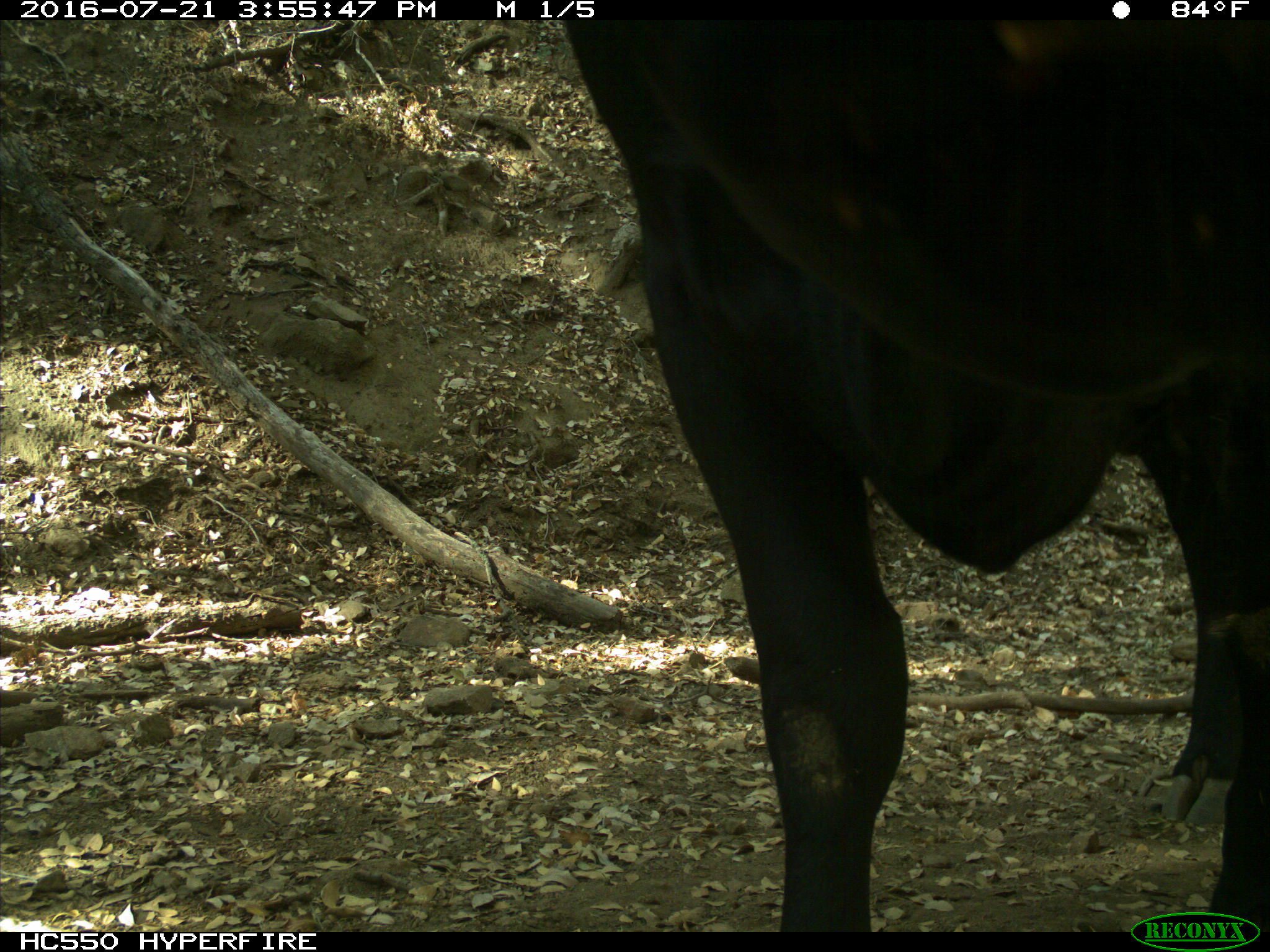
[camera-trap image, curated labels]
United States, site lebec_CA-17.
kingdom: Animalia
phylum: Chordata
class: Mammalia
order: Artiodactyla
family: Bovidae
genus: Bos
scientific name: Bos taurus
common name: domestic cow